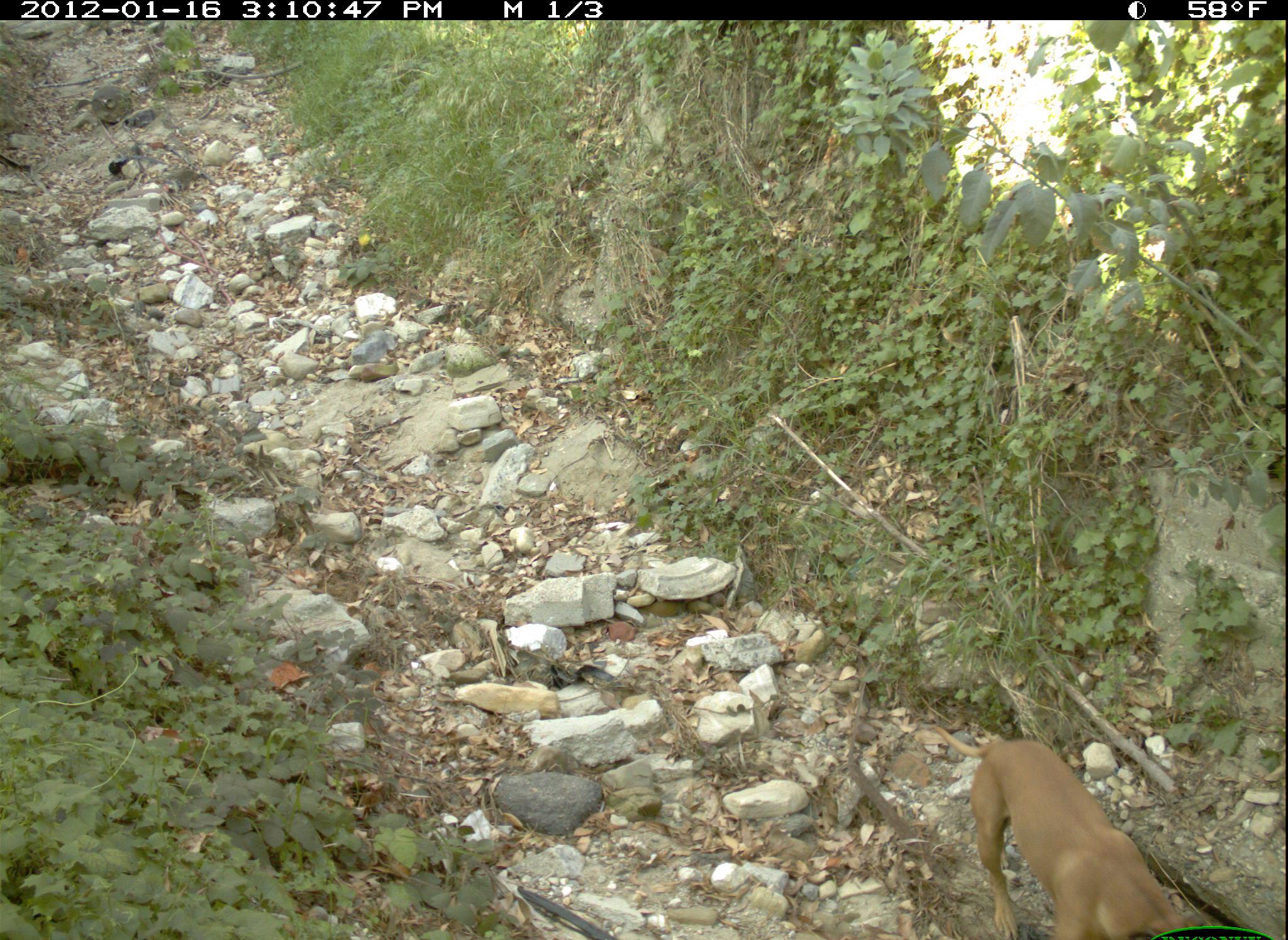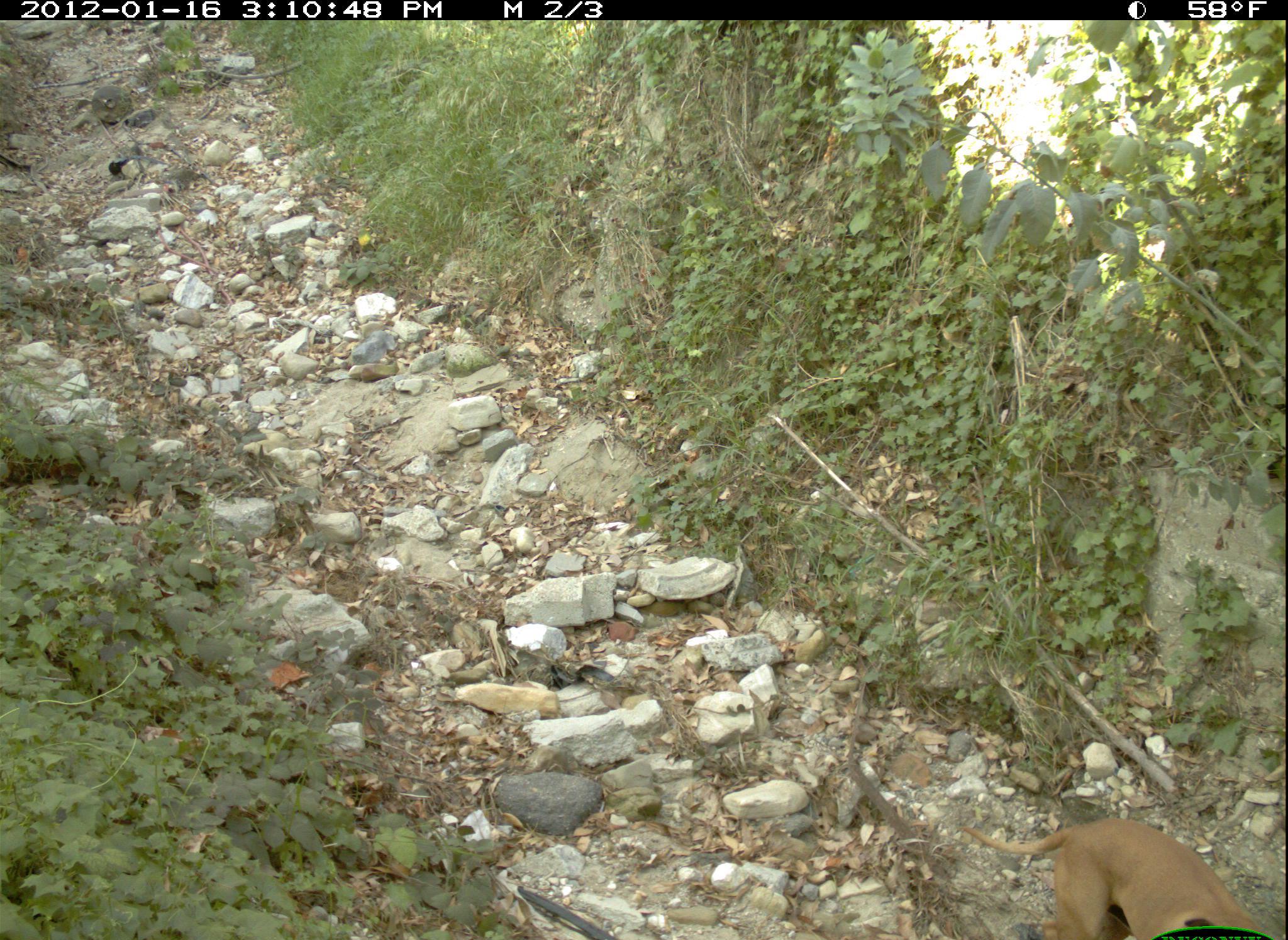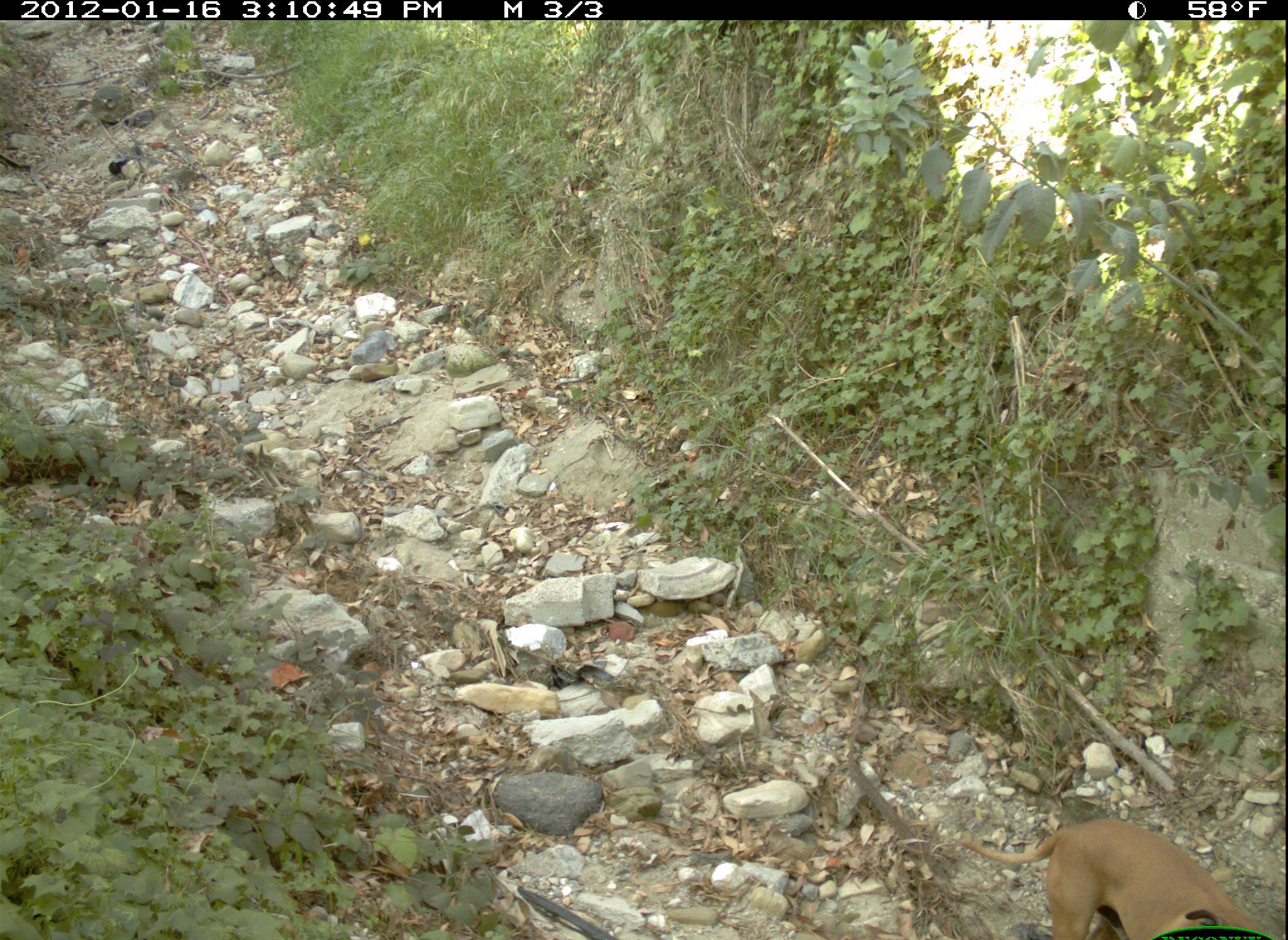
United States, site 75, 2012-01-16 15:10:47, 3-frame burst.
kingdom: Animalia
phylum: Chordata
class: Mammalia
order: Carnivora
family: Canidae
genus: Canis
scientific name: Canis familiaris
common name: domestic dog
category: dog